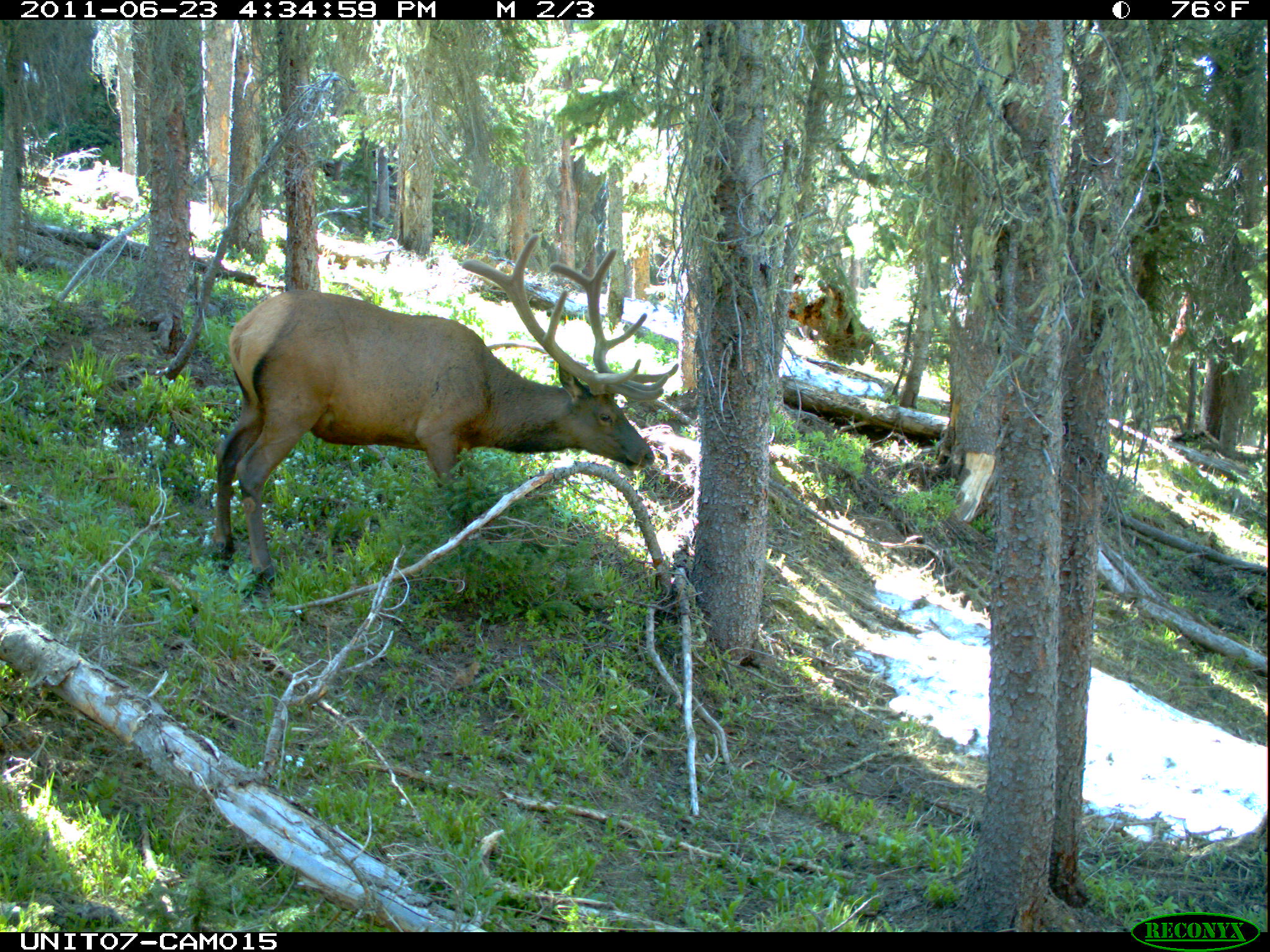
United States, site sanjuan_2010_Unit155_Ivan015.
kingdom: Animalia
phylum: Chordata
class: Mammalia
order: Artiodactyla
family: Cervidae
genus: Cervus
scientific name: Cervus elaphus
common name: red deer